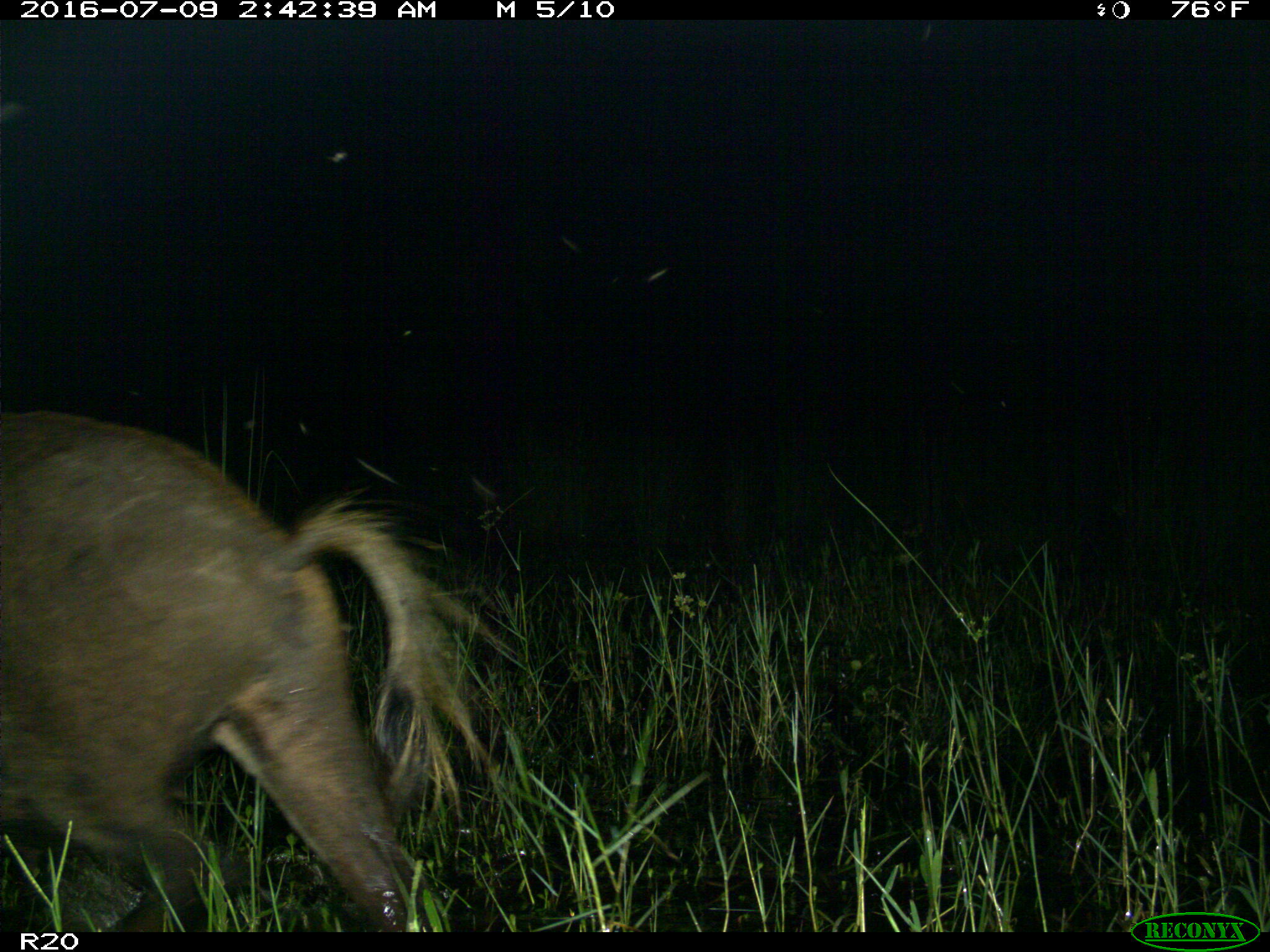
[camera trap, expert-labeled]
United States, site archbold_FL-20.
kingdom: Animalia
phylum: Chordata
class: Mammalia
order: Artiodactyla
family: Suidae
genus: Sus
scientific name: Sus scrofa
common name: wild boar